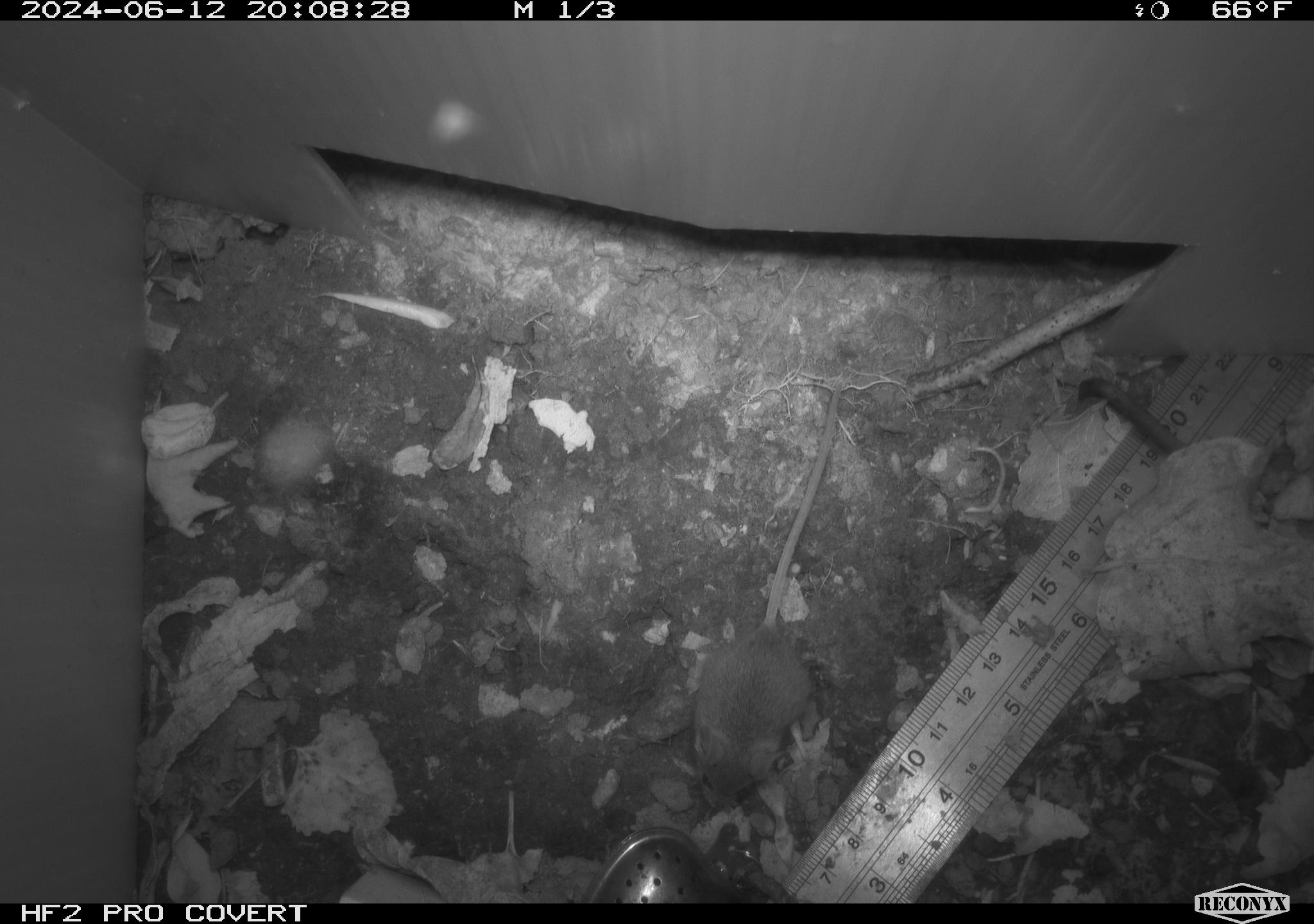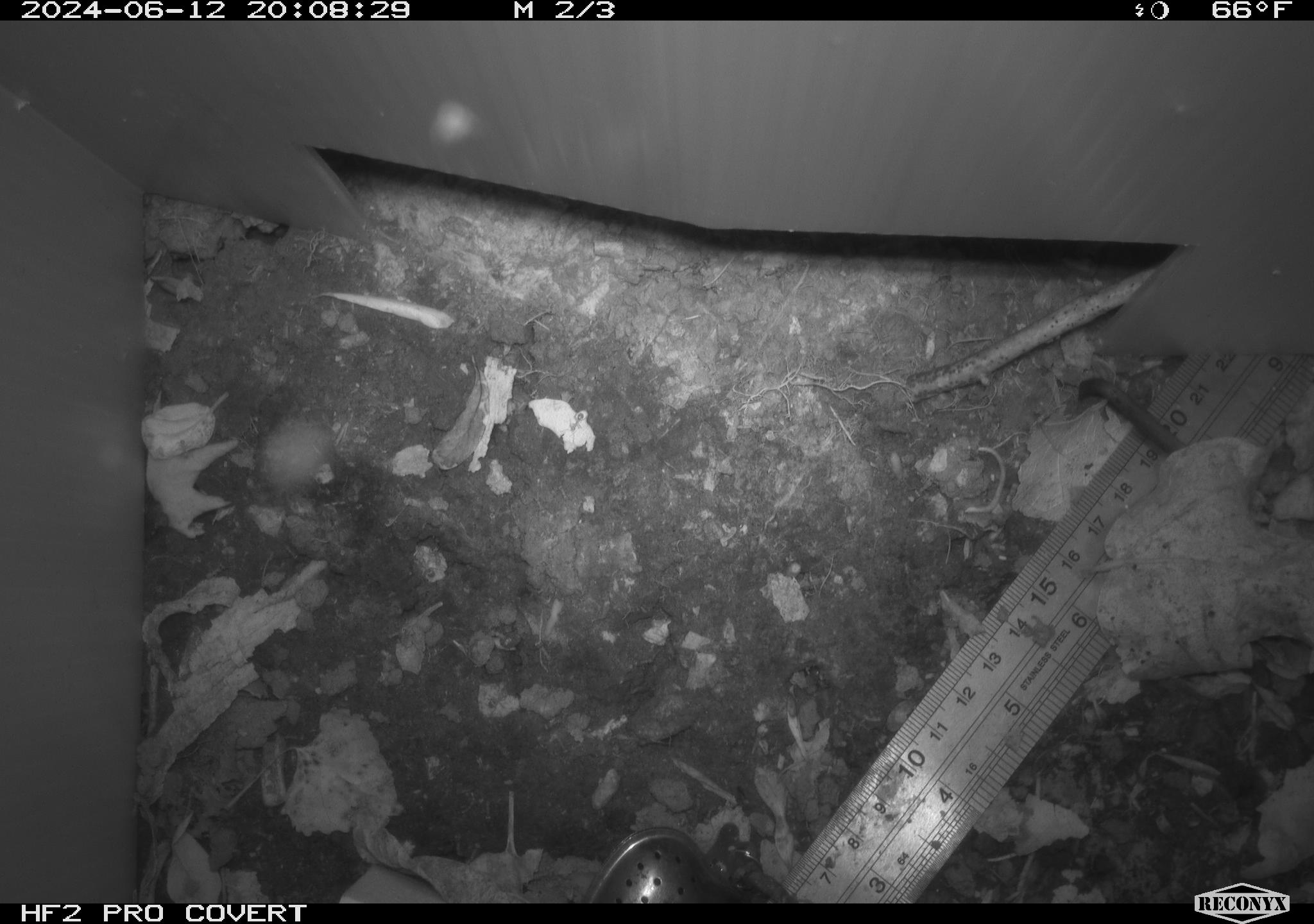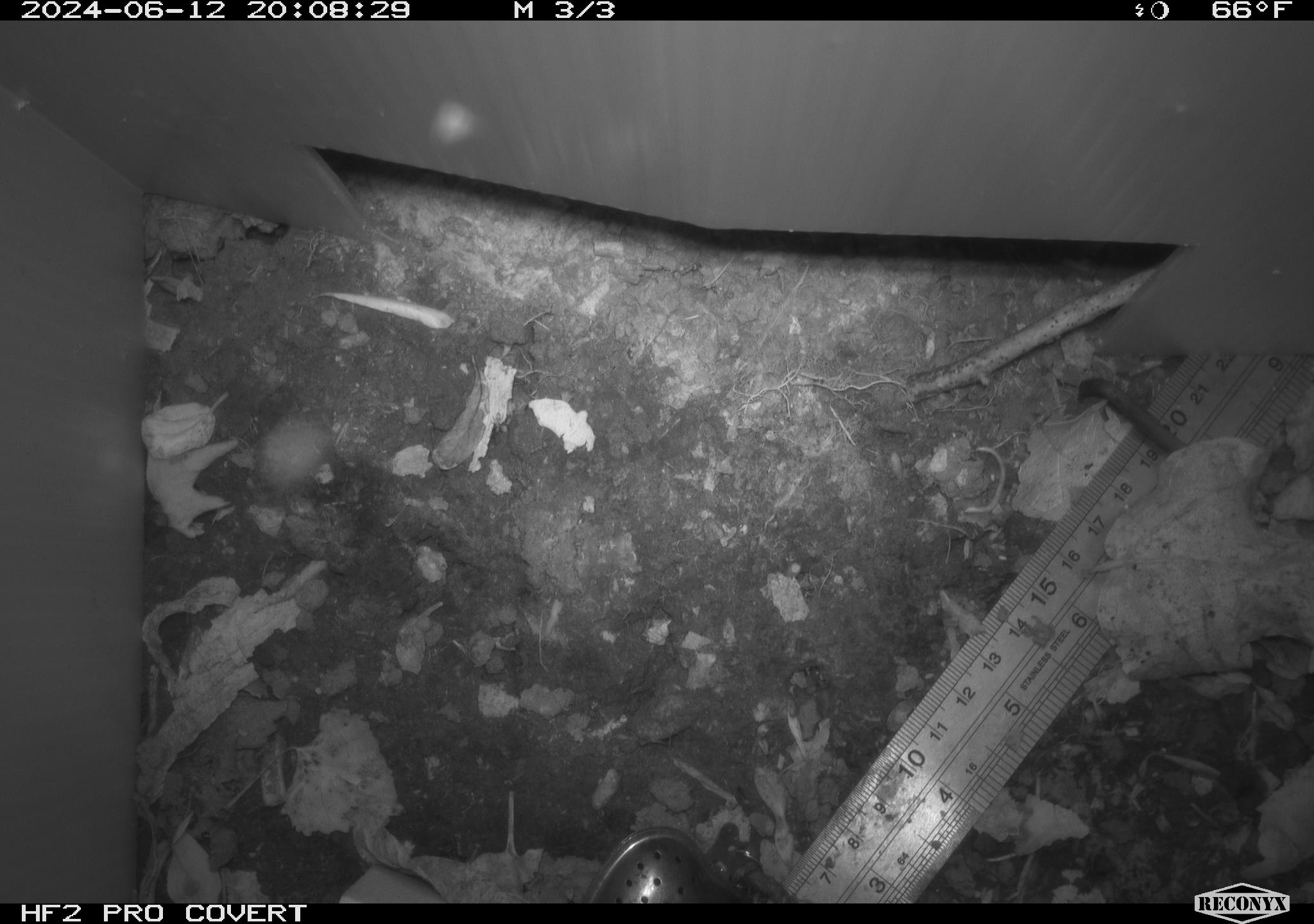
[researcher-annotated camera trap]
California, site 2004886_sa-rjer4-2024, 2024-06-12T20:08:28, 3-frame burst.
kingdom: Animalia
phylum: Chordata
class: Mammalia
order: Rodentia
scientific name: Rodentia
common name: mouse species